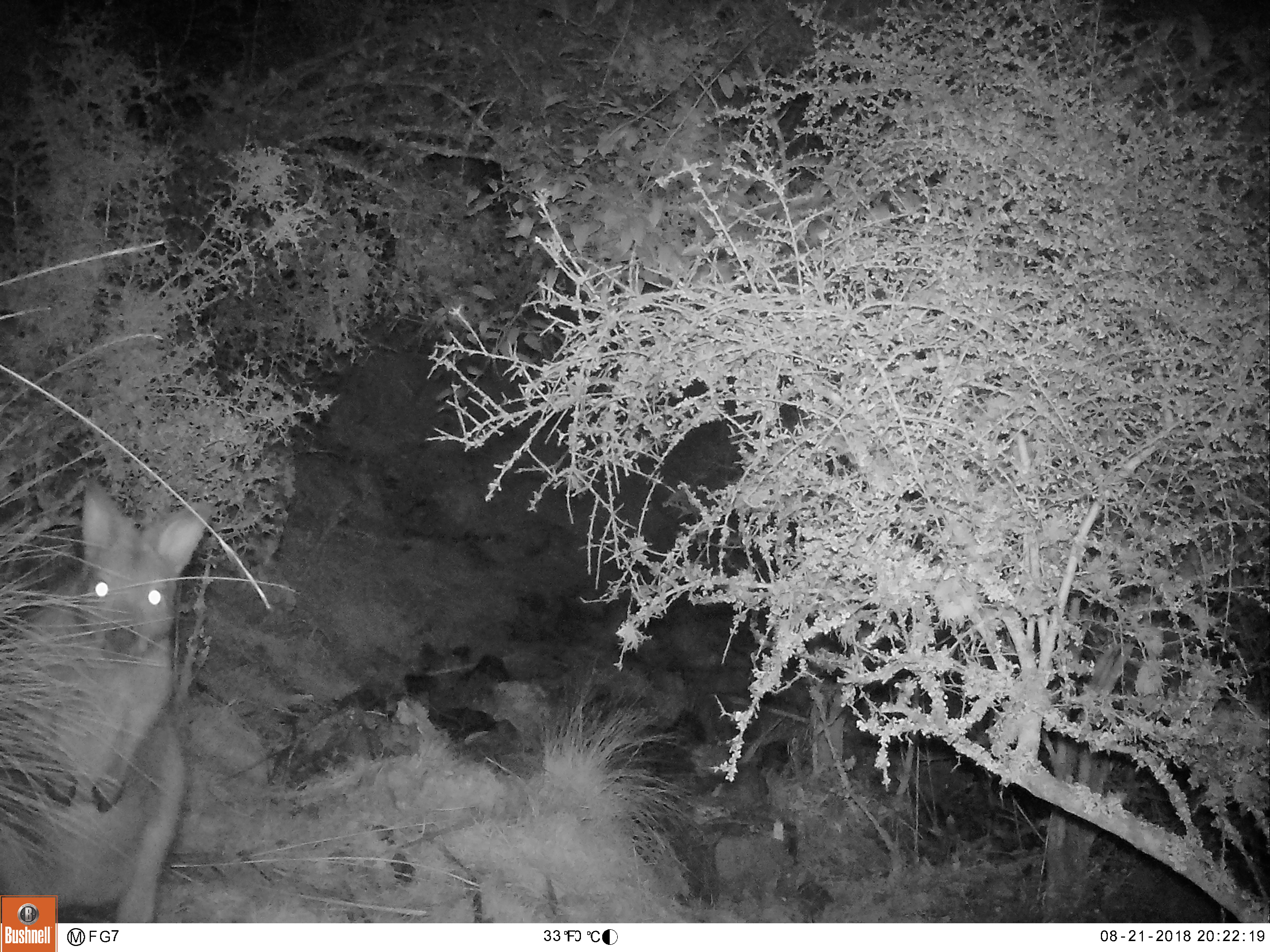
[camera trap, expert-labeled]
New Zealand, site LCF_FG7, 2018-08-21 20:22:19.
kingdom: Animalia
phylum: Chordata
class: Mammalia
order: Diprotodontia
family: Macropodidae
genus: Notamacropus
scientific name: Notamacropus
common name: wallaby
Wallaby (Notamacropus).